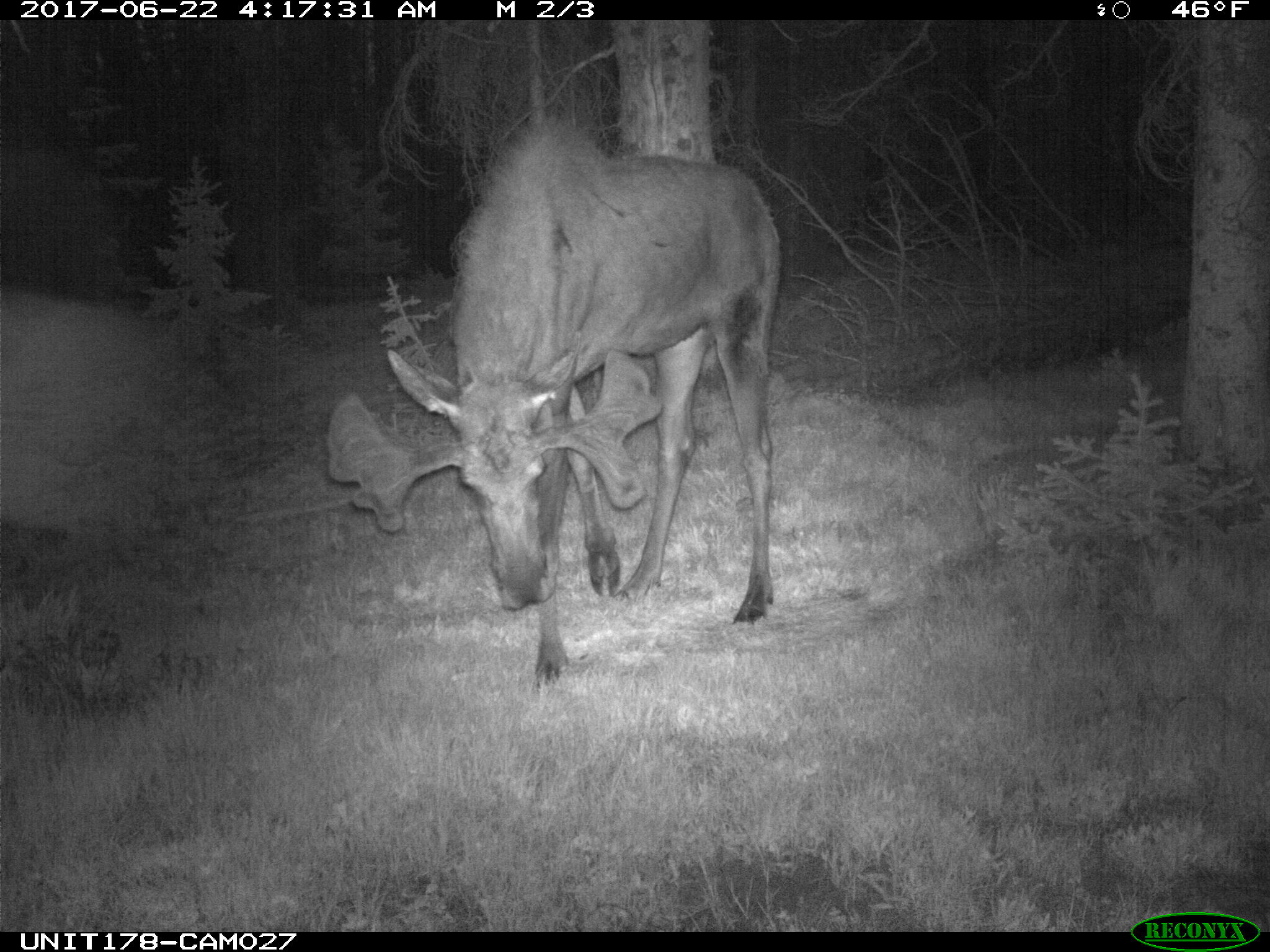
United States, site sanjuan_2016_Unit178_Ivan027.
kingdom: Animalia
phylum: Chordata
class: Mammalia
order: Artiodactyla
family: Cervidae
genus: Alces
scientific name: Alces alces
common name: moose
Alces alces (moose).